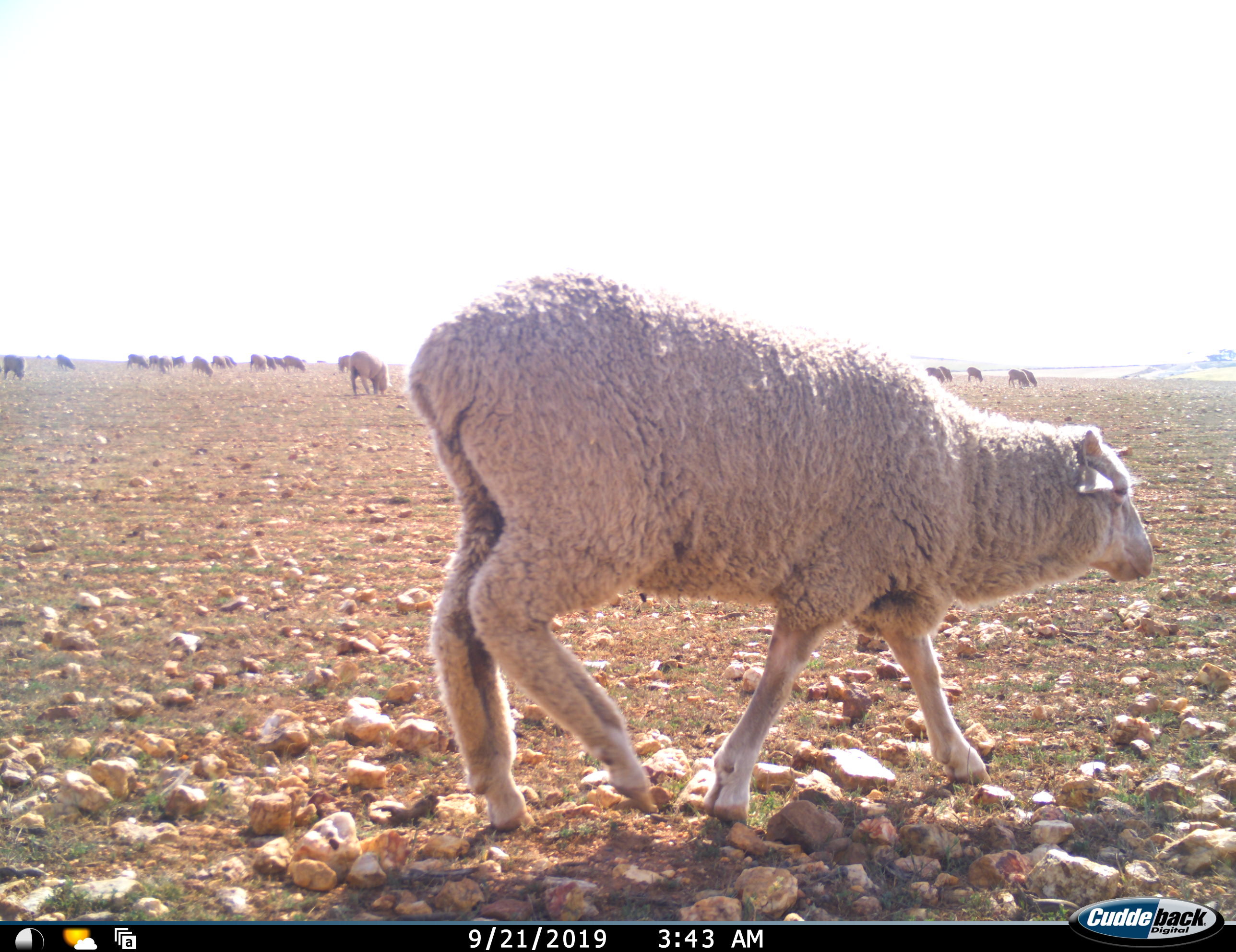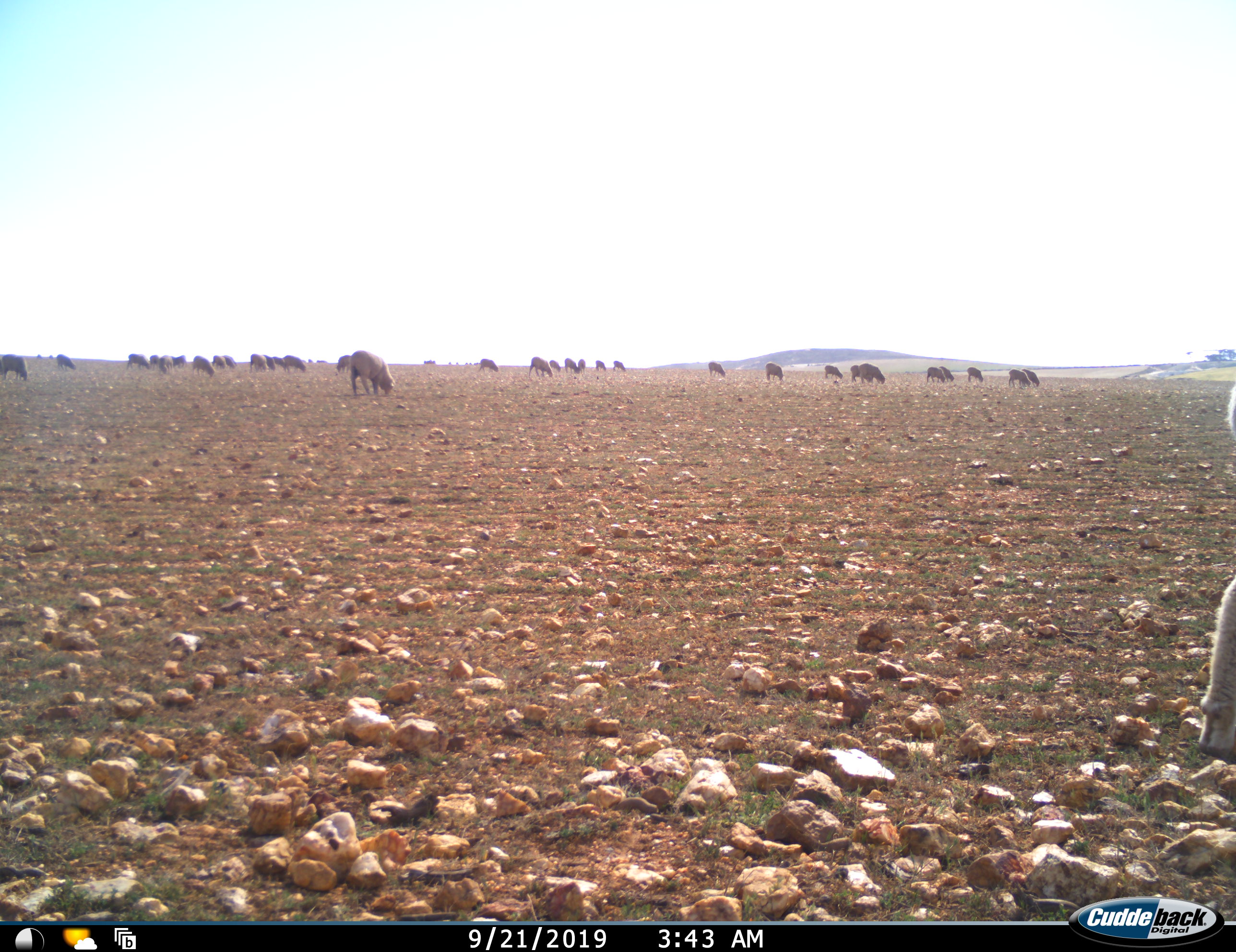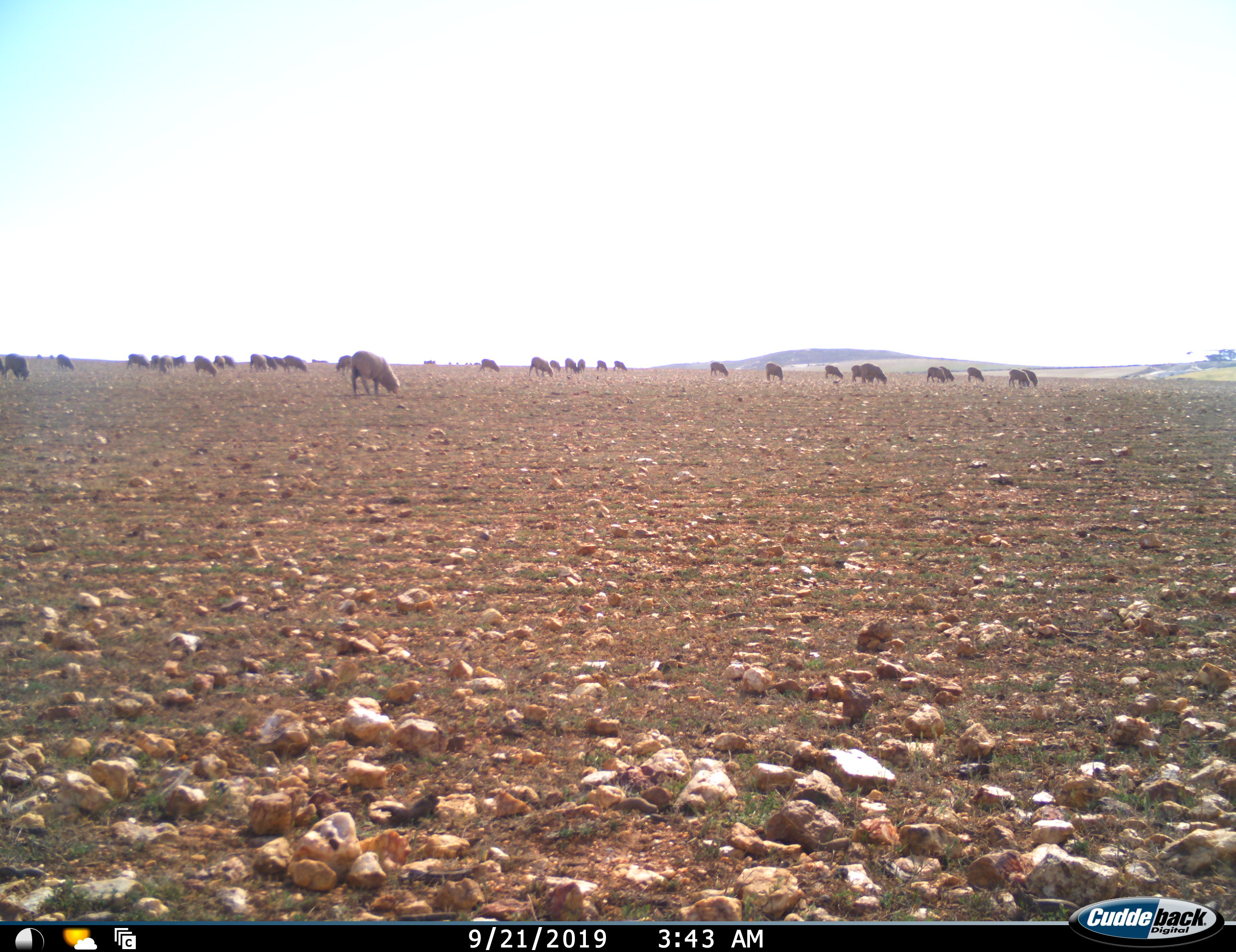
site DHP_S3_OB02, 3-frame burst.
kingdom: Animalia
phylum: Chordata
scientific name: Vertebrata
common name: domestic animal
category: domesticanimal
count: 11-50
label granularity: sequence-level